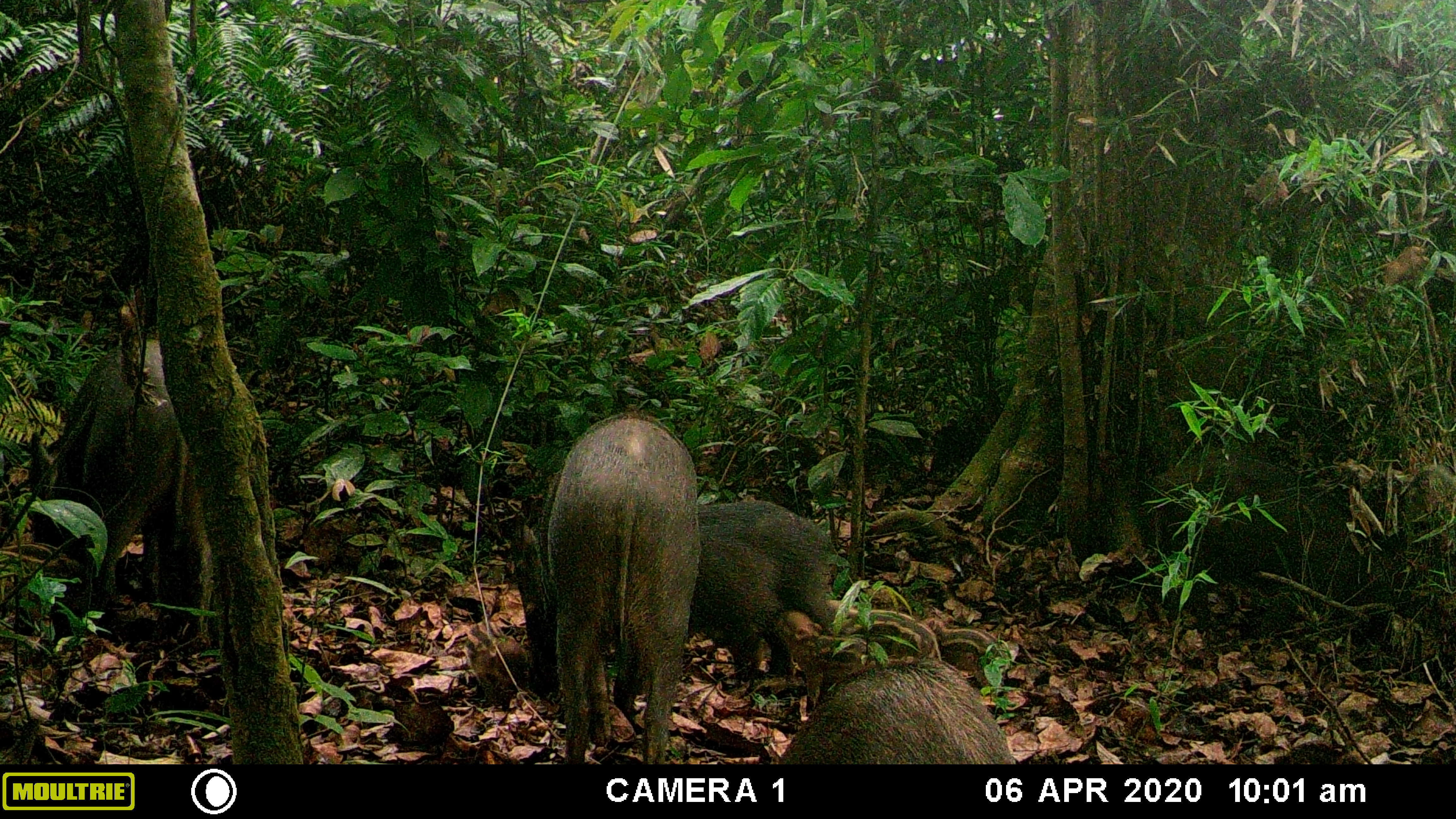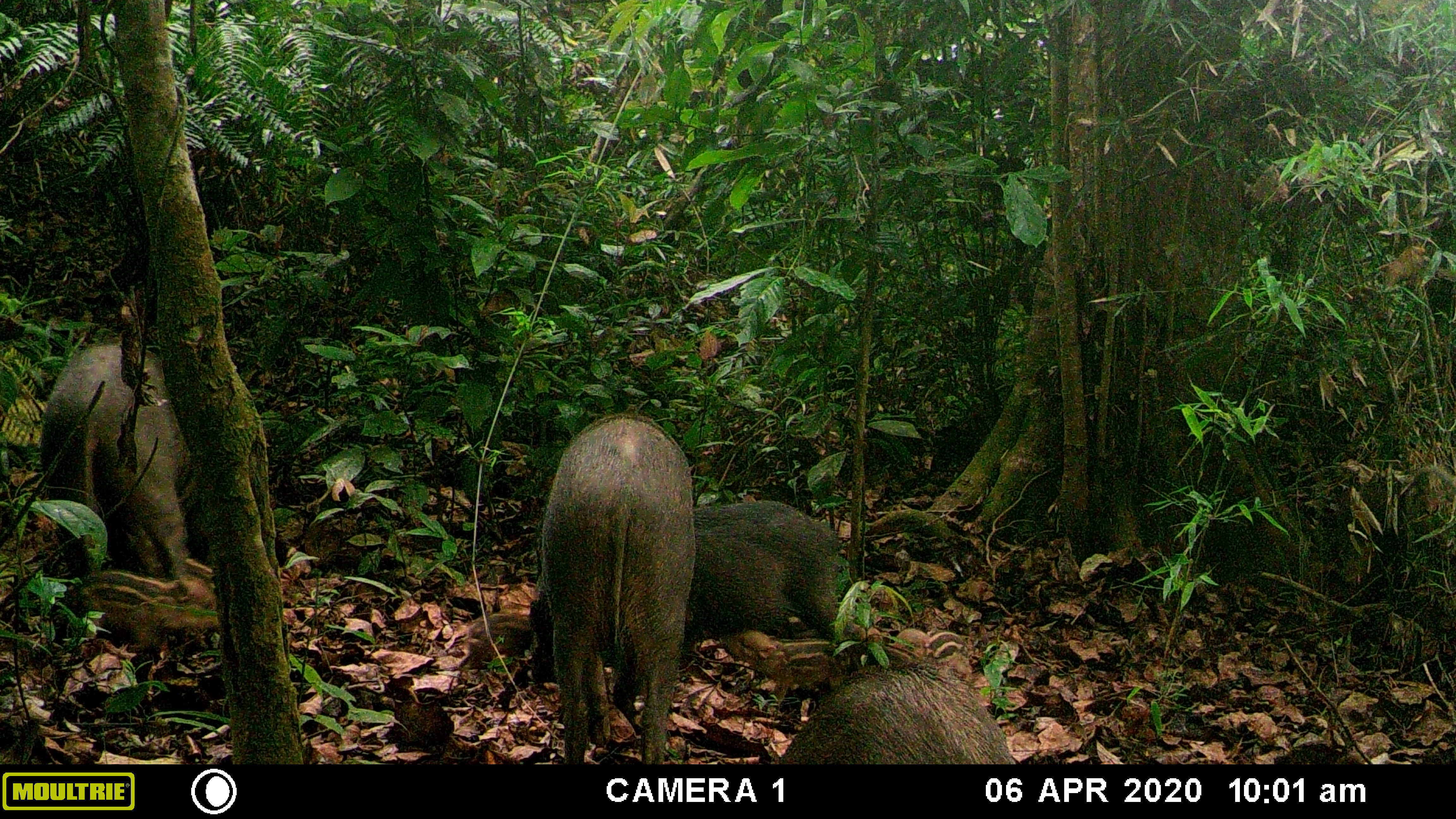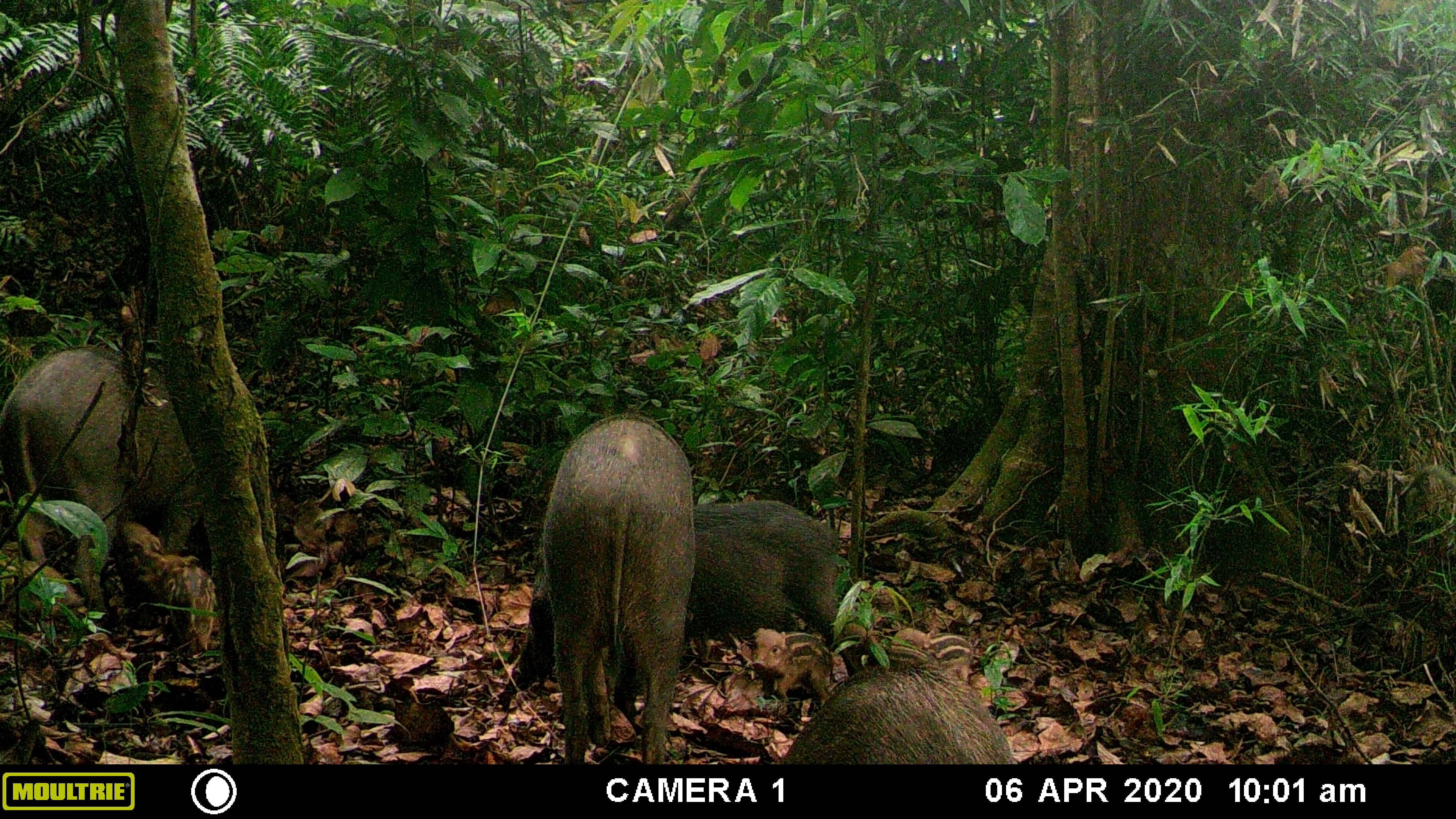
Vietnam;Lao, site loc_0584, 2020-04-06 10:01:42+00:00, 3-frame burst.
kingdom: Animalia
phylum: Chordata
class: Mammalia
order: Artiodactyla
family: Suidae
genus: Sus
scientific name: Sus scrofa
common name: eurasian wild pig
Eurasian wild pig (Sus scrofa). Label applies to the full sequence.